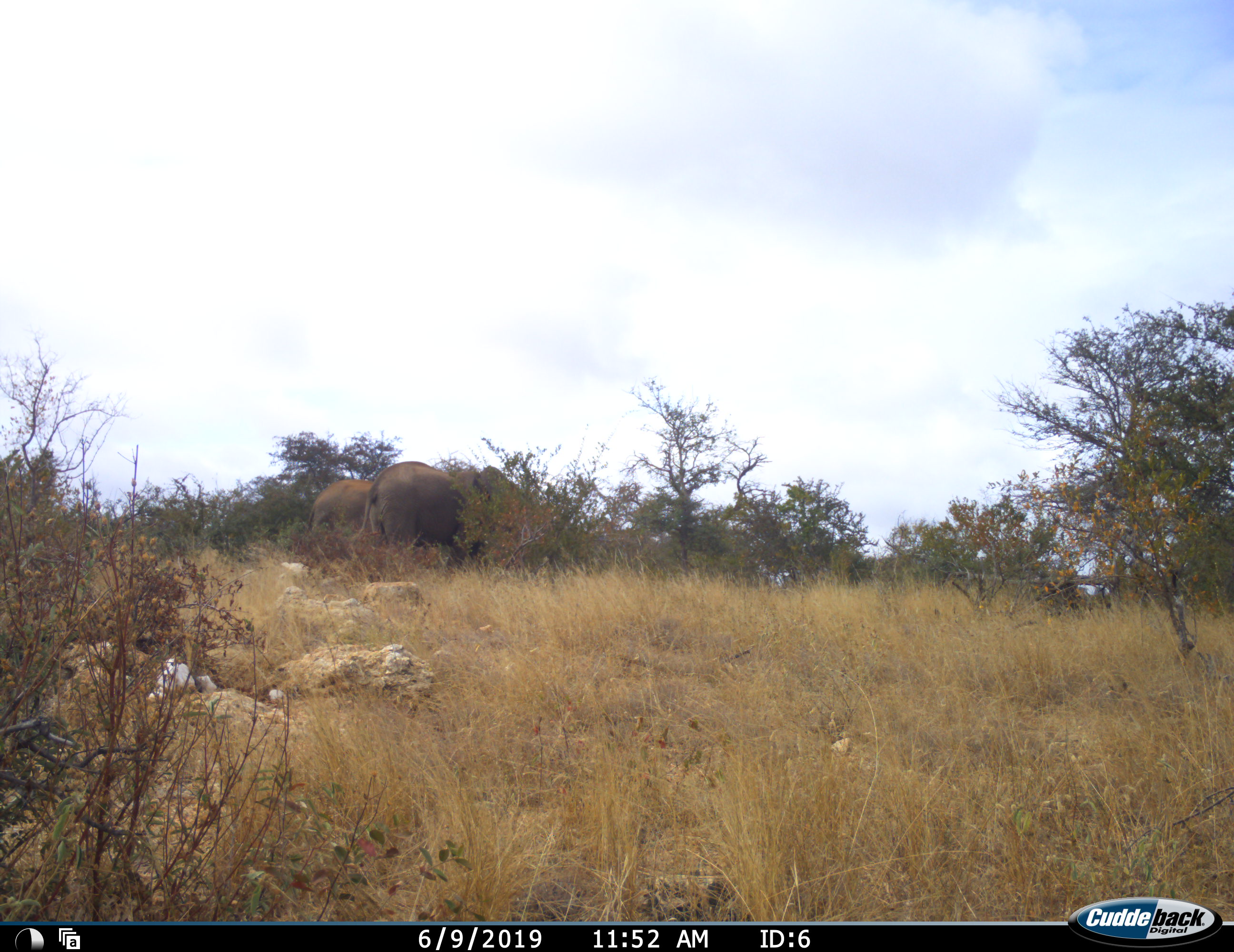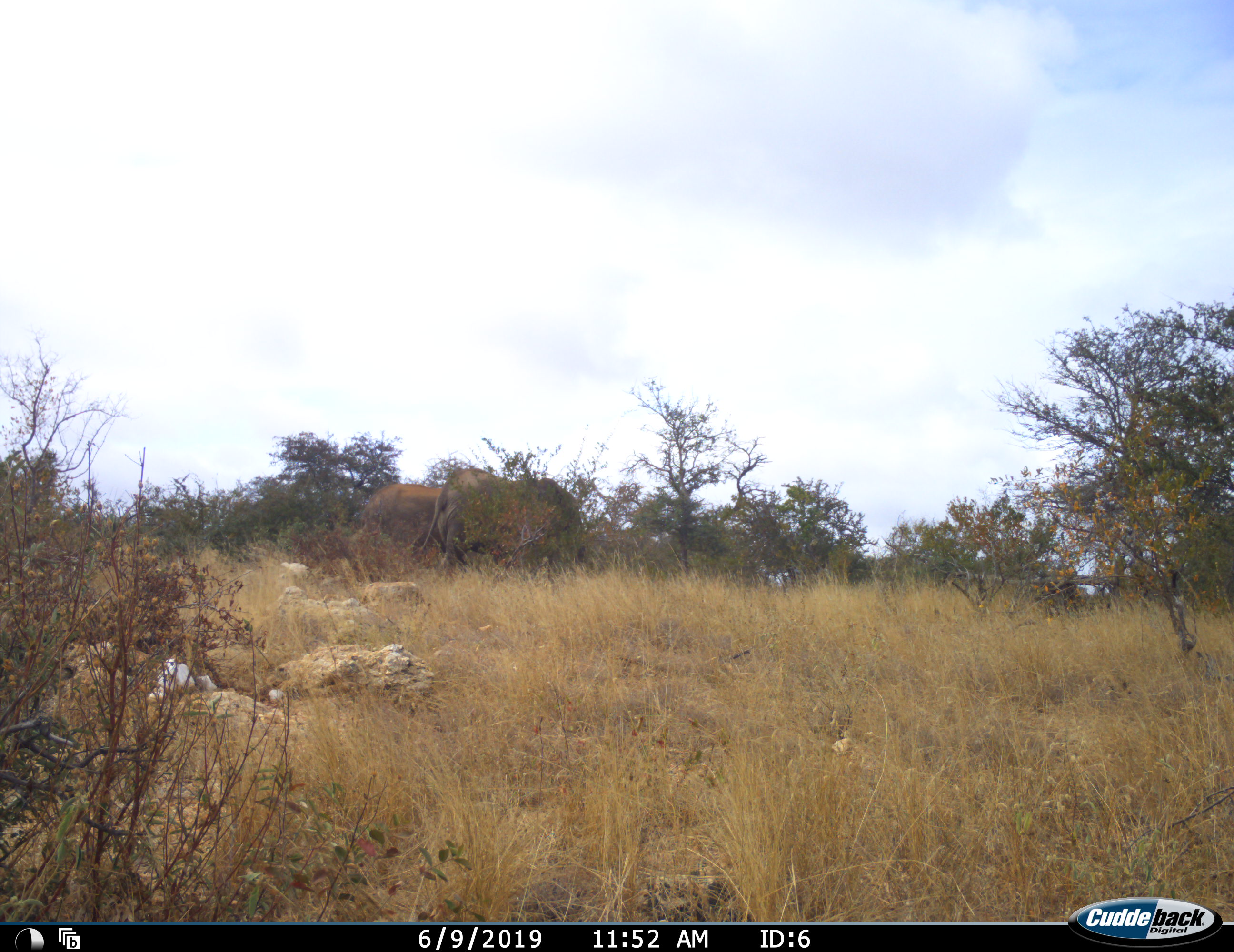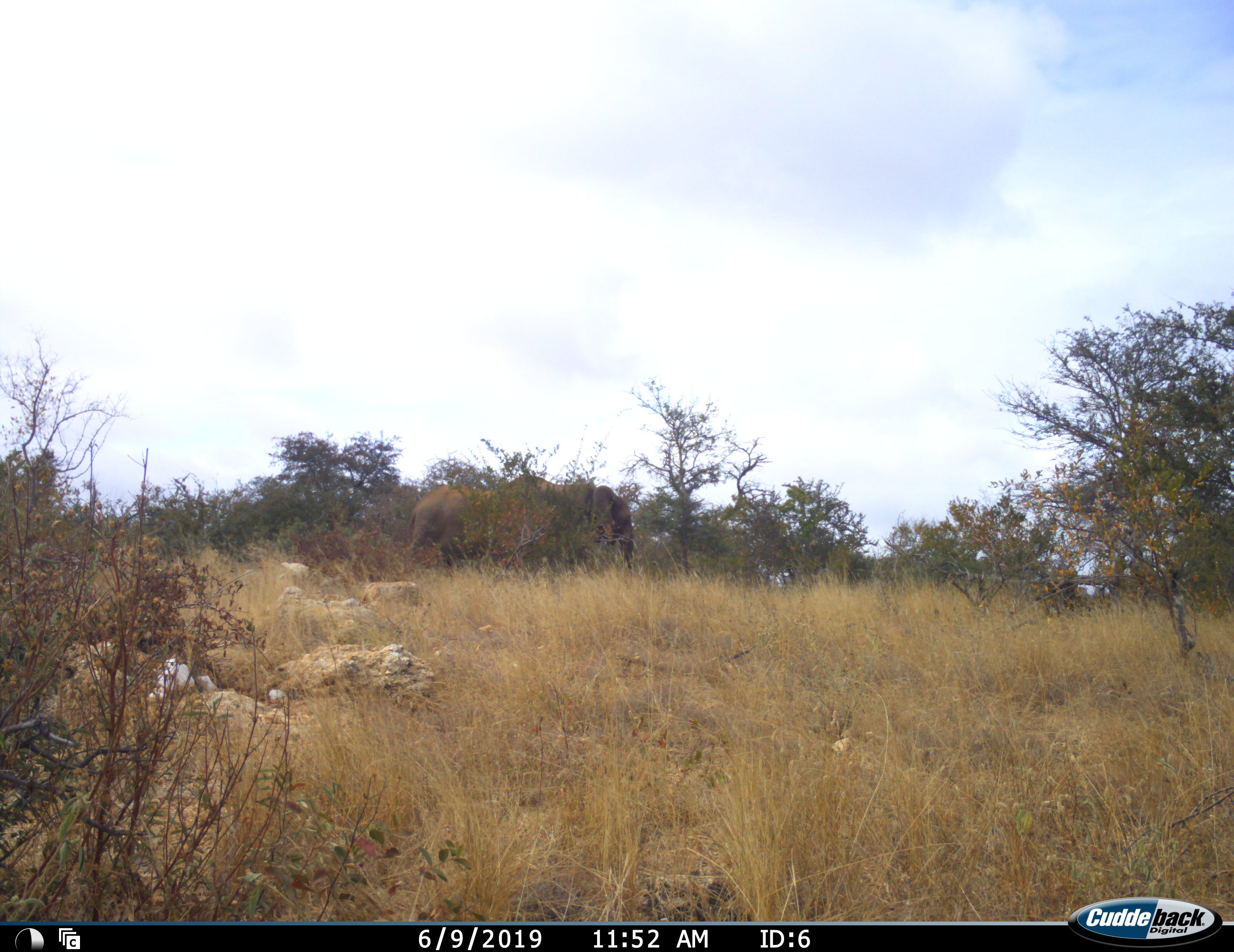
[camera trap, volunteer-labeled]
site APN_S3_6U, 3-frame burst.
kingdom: Animalia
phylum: Chordata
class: Mammalia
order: Proboscidea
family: Elephantidae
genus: Loxodonta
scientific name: Loxodonta africana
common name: african bush elephant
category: elephant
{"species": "elephant (african bush elephant) (Loxodonta africana)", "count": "2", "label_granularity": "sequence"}